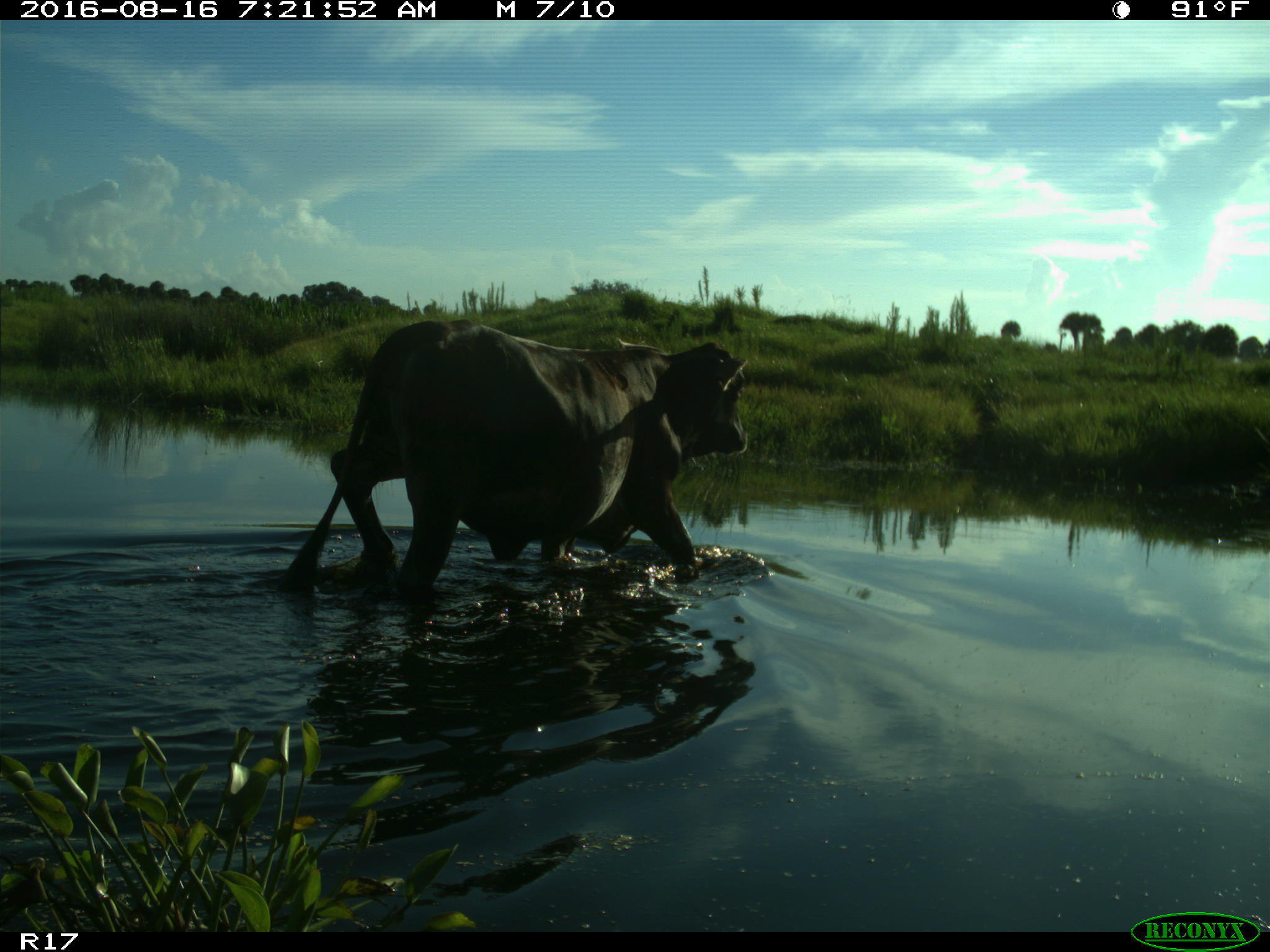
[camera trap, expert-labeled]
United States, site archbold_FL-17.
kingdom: Animalia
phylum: Chordata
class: Mammalia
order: Artiodactyla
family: Bovidae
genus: Bos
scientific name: Bos taurus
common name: domestic cow